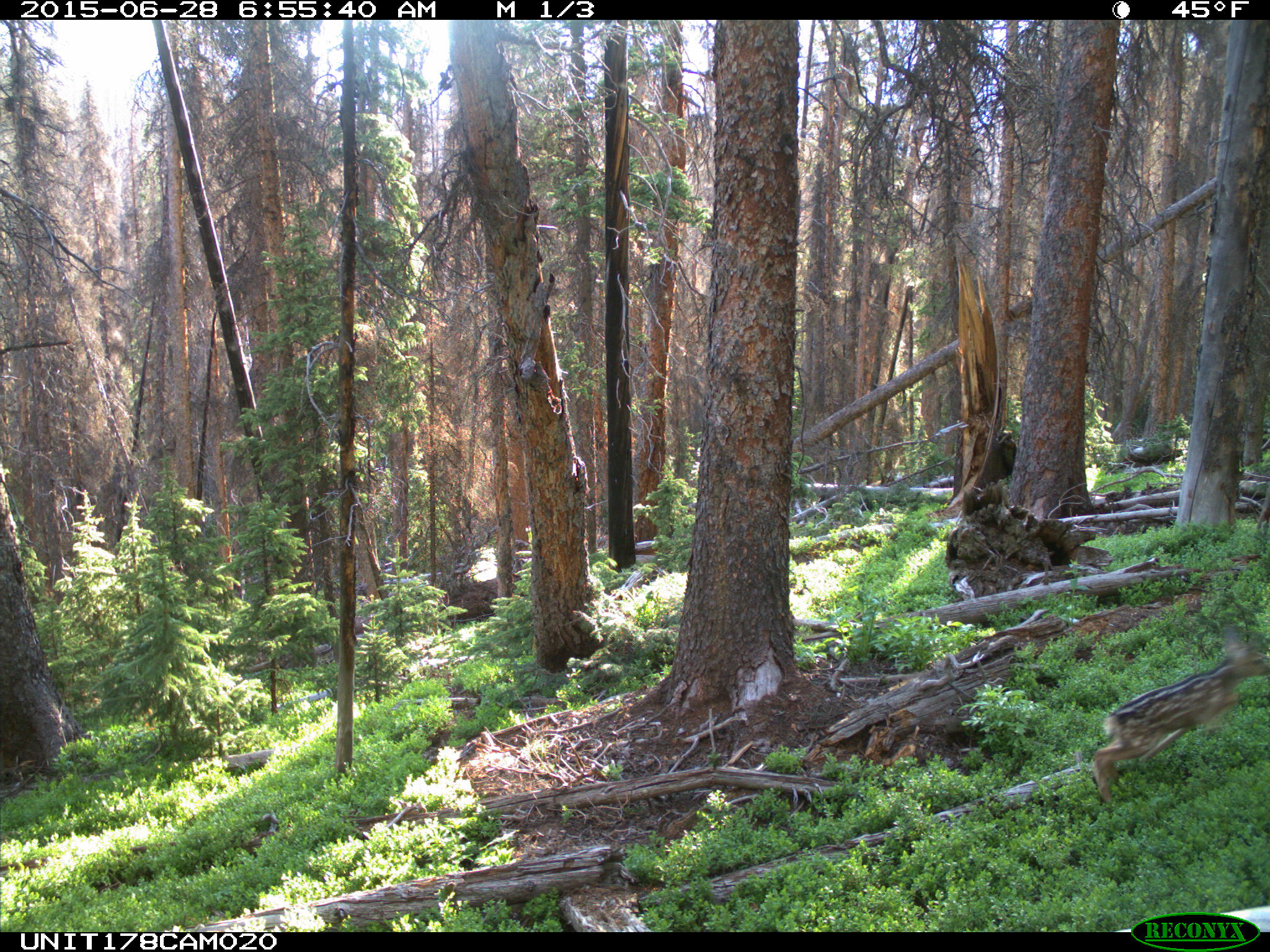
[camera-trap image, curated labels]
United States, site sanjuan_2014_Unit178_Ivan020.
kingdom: Animalia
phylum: Chordata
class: Mammalia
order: Artiodactyla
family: Cervidae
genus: Odocoileus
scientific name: Odocoileus hemionus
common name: mule deer